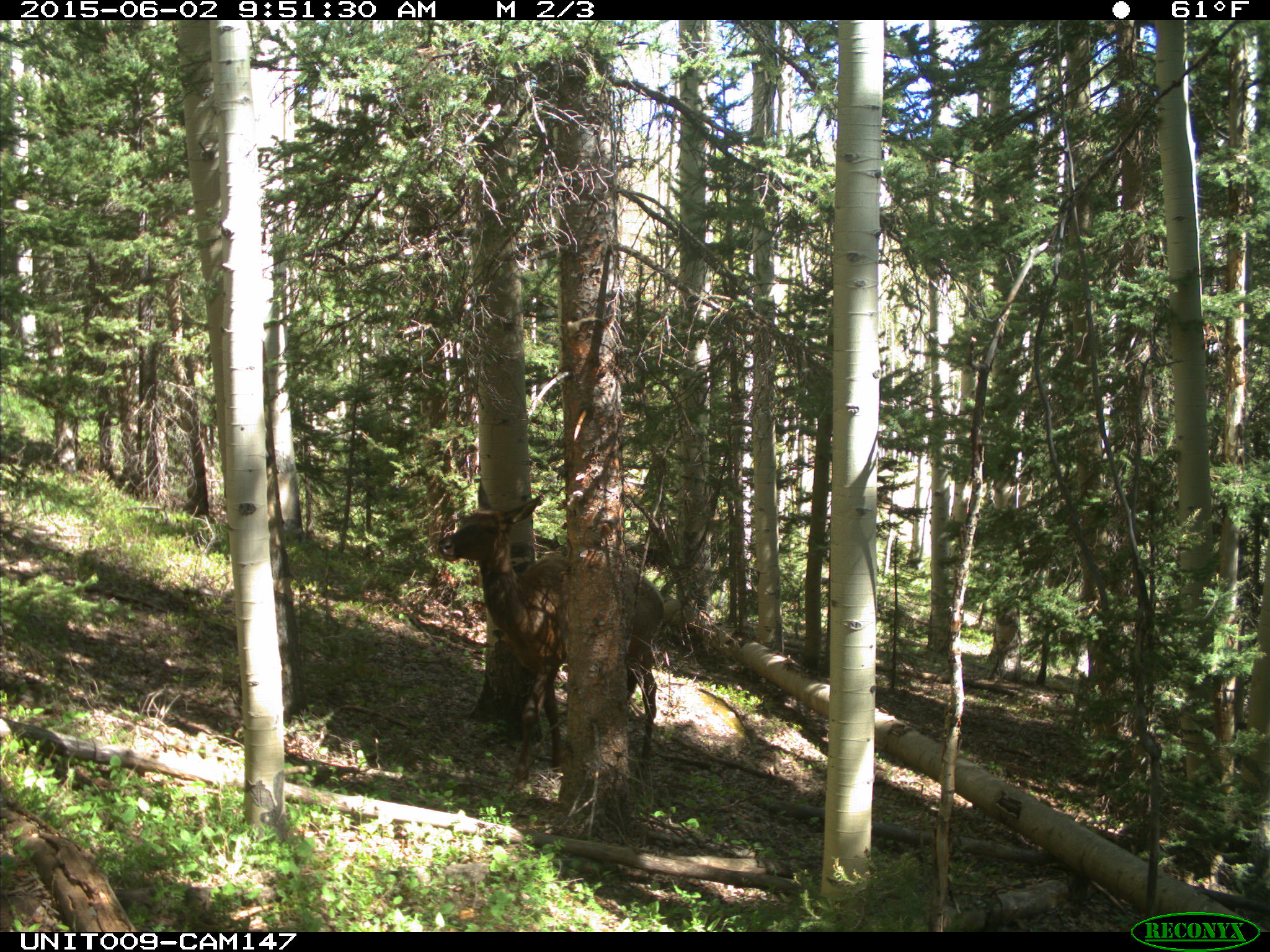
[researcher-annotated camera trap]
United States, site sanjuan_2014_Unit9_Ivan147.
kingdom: Animalia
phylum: Chordata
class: Mammalia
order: Artiodactyla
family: Cervidae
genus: Cervus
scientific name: Cervus elaphus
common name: red deer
Cervus elaphus (red deer).